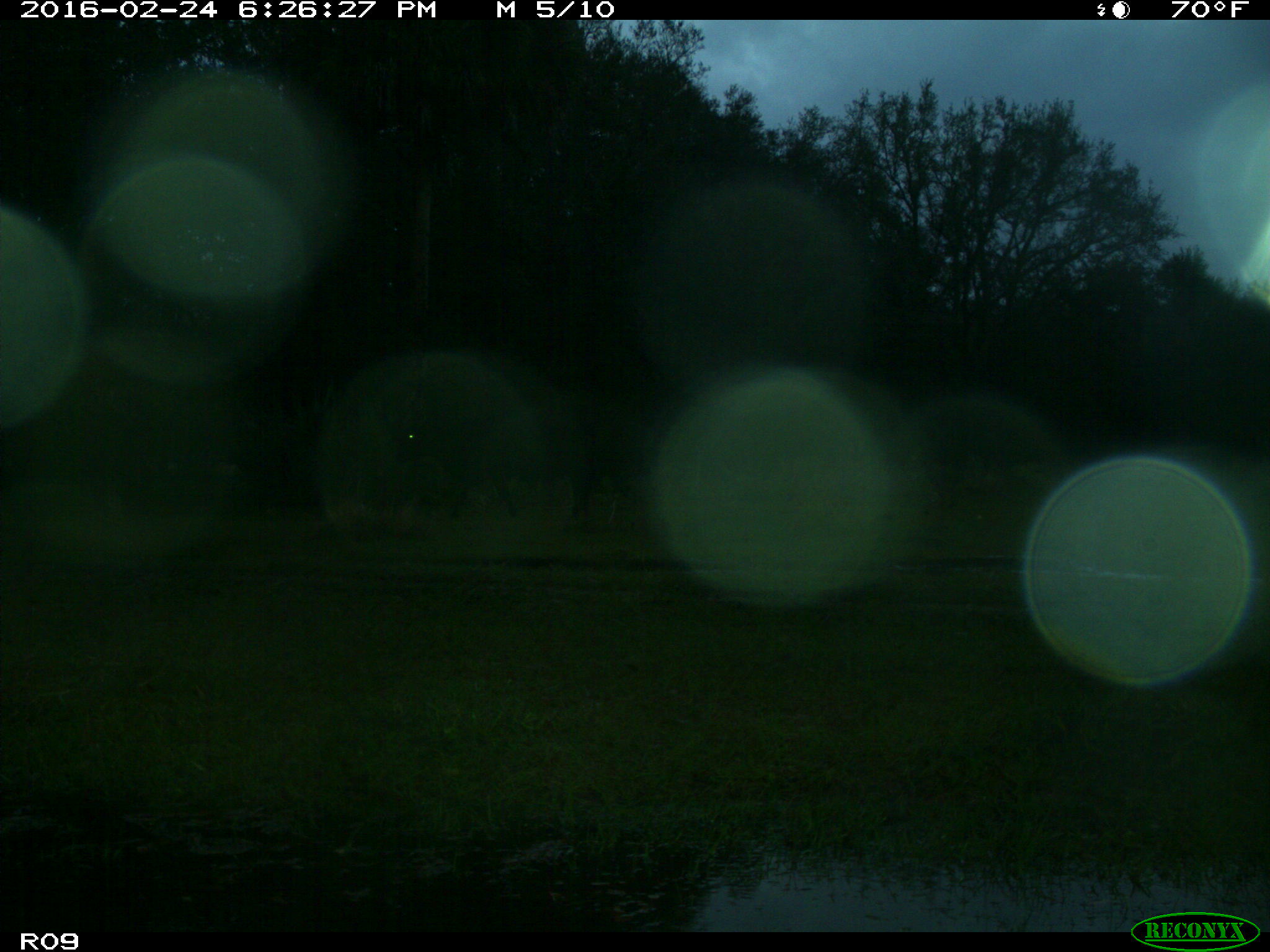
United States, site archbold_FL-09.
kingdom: Animalia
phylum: Chordata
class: Mammalia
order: Artiodactyla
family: Bovidae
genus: Bos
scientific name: Bos taurus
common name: domestic cow